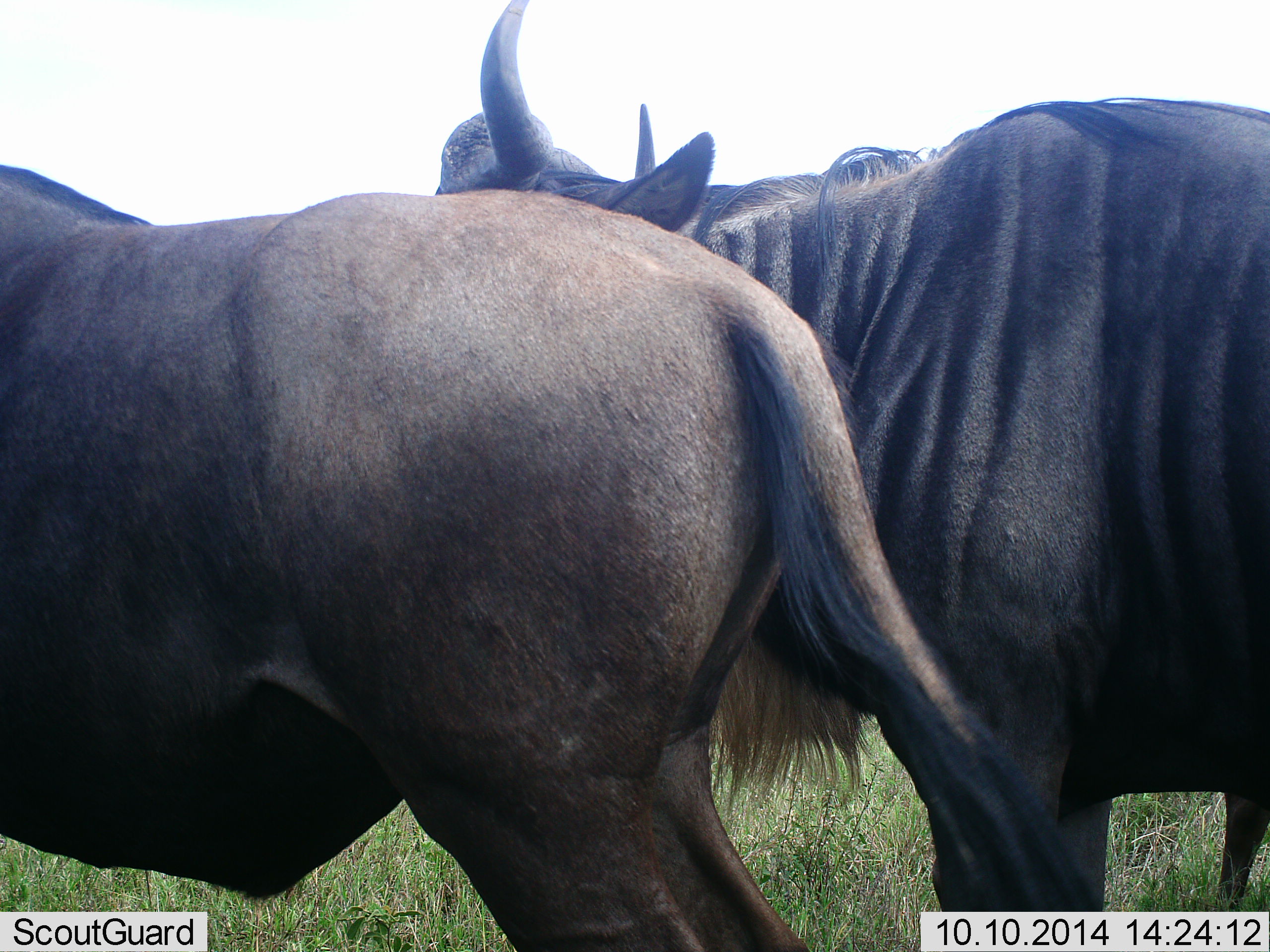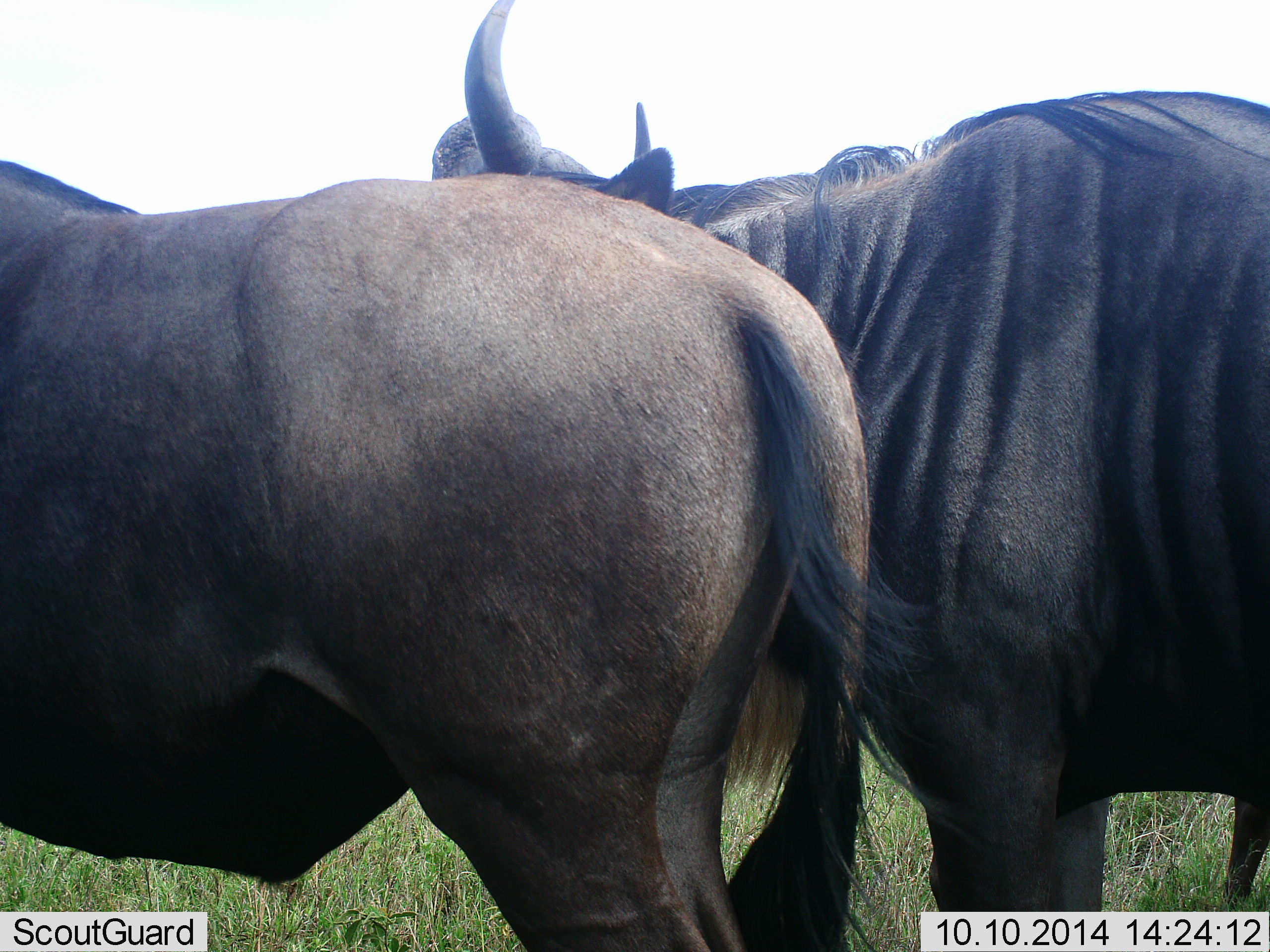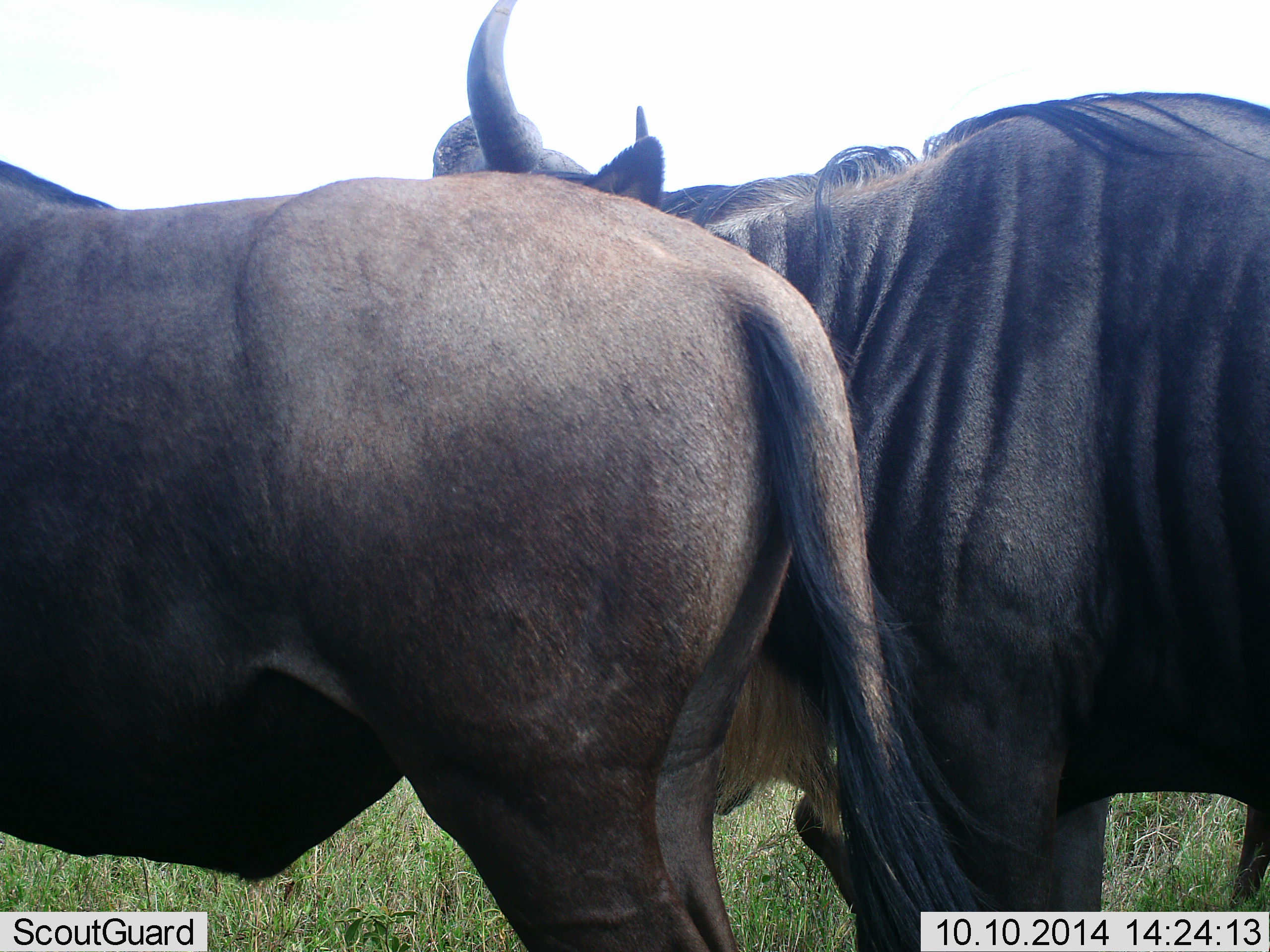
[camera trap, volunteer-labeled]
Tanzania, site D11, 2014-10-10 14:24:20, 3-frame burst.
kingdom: Animalia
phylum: Chordata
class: Mammalia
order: Artiodactyla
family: Bovidae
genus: Connochaetes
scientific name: Connochaetes taurinus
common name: blue wildebeest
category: wildebeest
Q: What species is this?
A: Wildebeest (blue wildebeest) (Connochaetes taurinus).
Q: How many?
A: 3.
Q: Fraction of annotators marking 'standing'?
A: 100%.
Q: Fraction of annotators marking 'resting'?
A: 10%.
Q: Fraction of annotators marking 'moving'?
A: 0%.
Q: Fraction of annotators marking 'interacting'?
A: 20%.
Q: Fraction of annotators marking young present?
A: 0%.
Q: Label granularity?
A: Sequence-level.